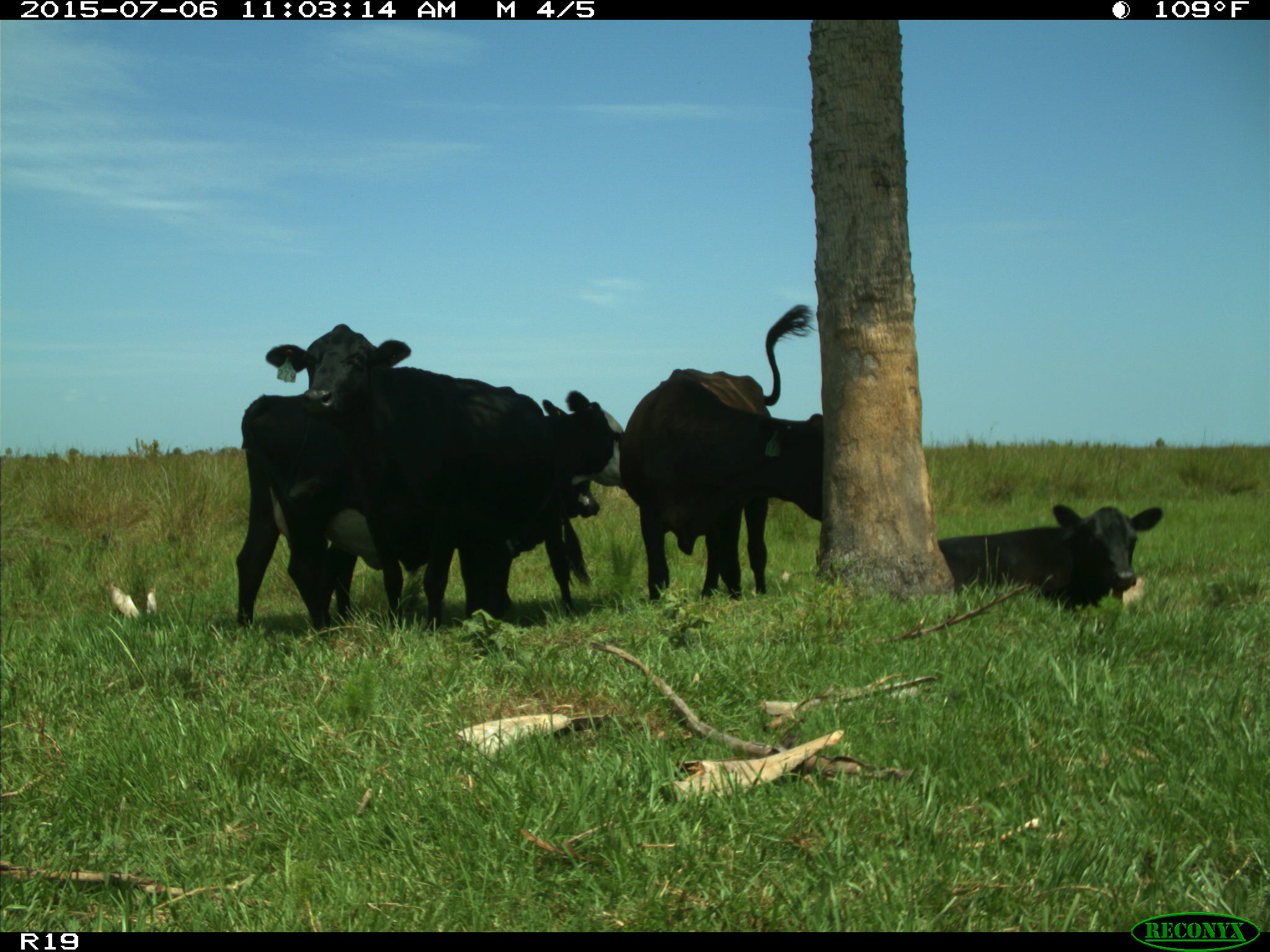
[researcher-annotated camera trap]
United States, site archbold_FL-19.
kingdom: Animalia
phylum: Chordata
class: Mammalia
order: Artiodactyla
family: Bovidae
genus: Bos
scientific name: Bos taurus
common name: domestic cow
Bos taurus (domestic cow).